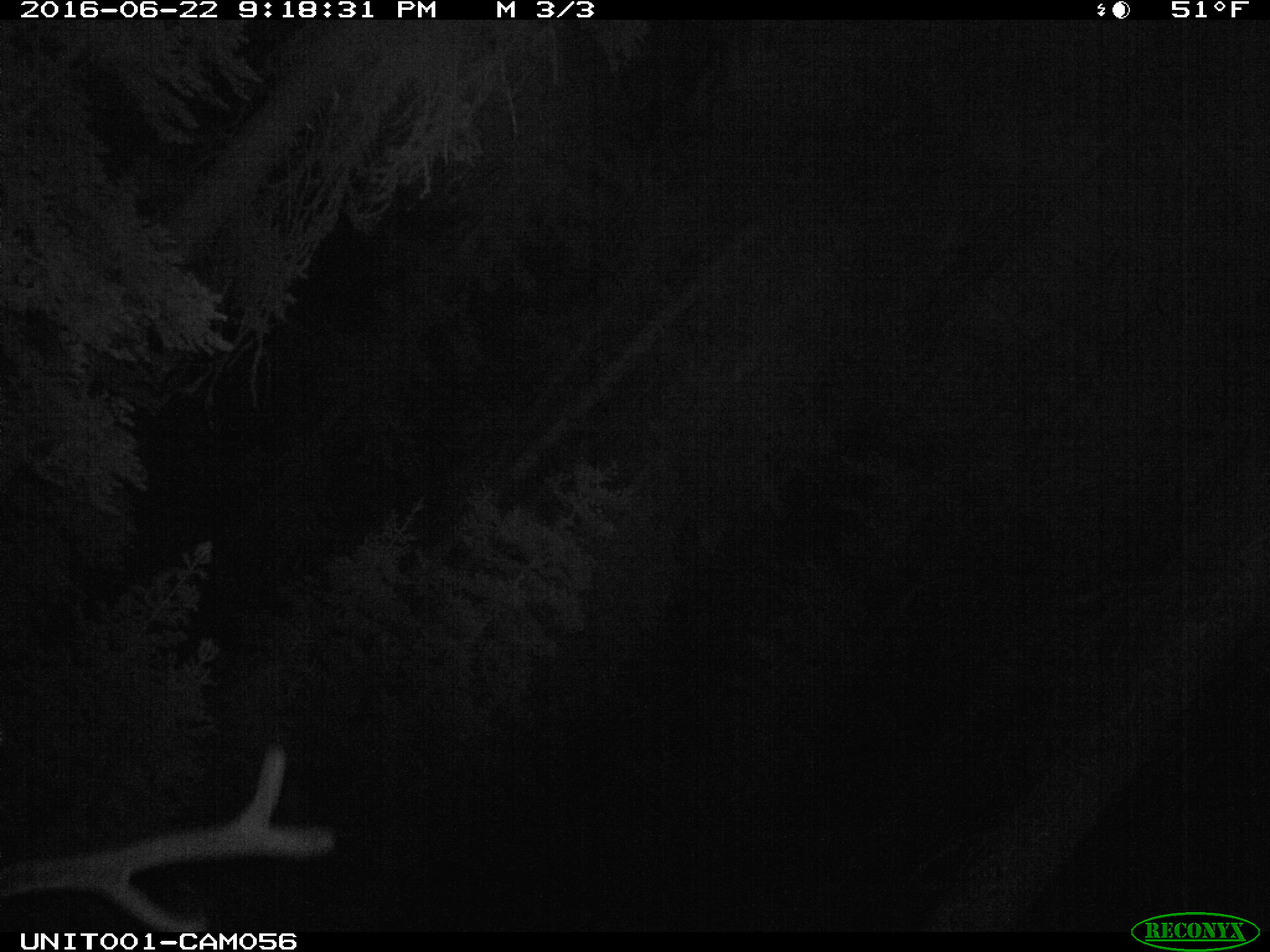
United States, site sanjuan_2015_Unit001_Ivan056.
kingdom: Animalia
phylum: Chordata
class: Mammalia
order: Artiodactyla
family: Cervidae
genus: Cervus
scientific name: Cervus elaphus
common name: red deer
Cervus elaphus (red deer).